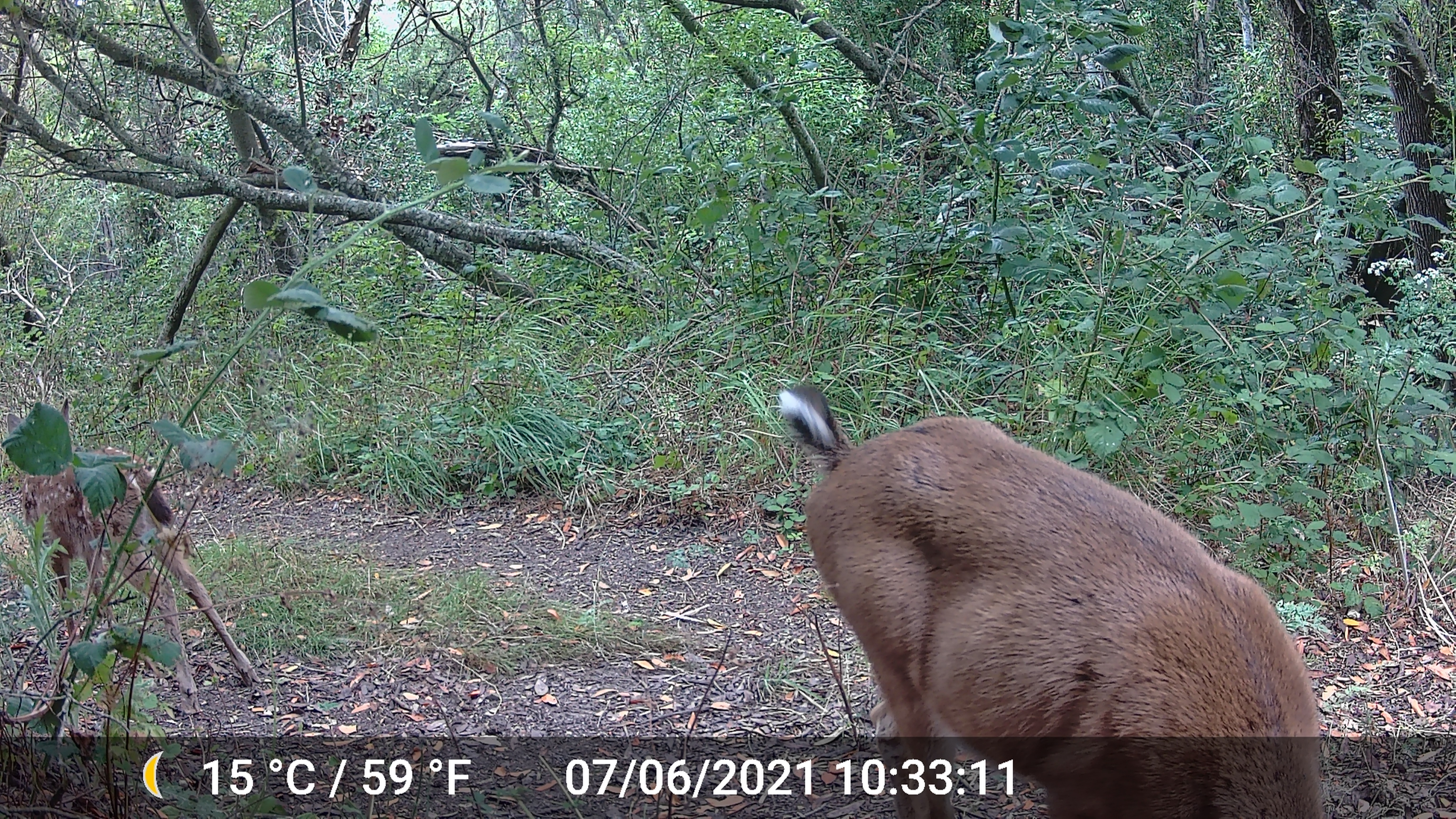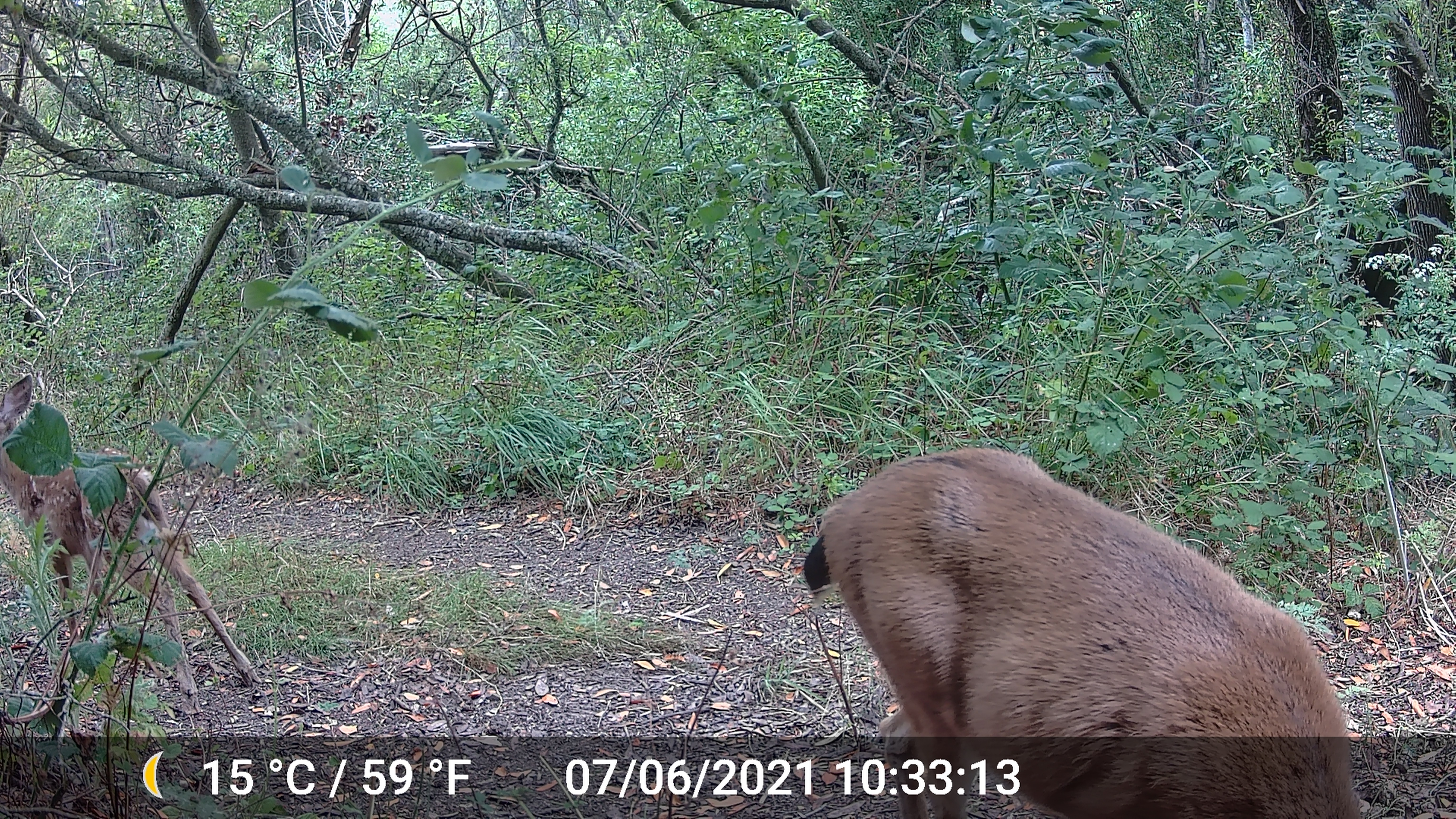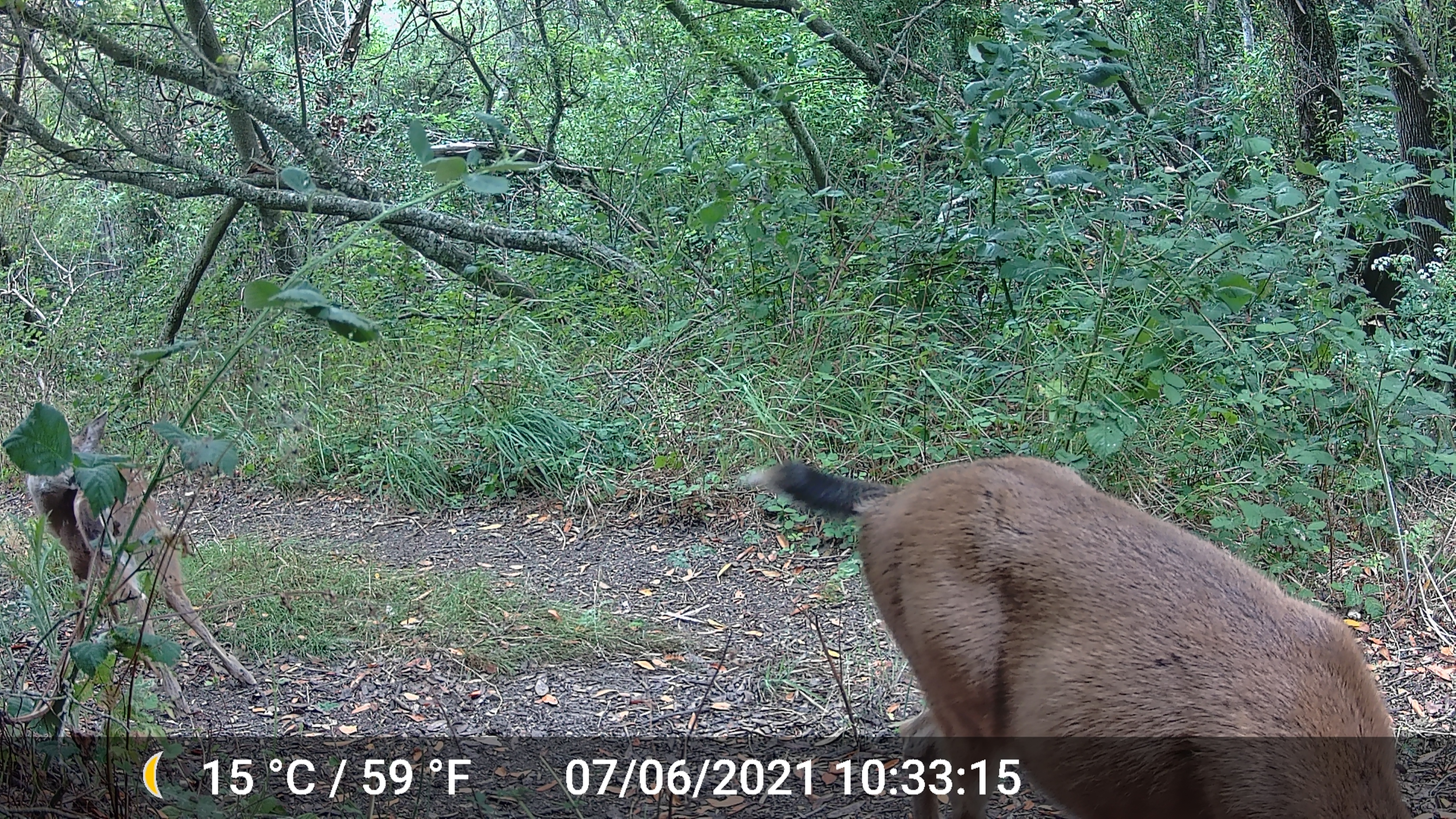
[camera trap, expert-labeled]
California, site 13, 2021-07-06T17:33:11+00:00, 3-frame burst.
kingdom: Animalia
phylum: Chordata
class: Mammalia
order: Artiodactyla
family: Cervidae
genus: Odocoileus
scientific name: Odocoileus hemionus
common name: mule deer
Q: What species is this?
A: Mule deer (Odocoileus hemionus).